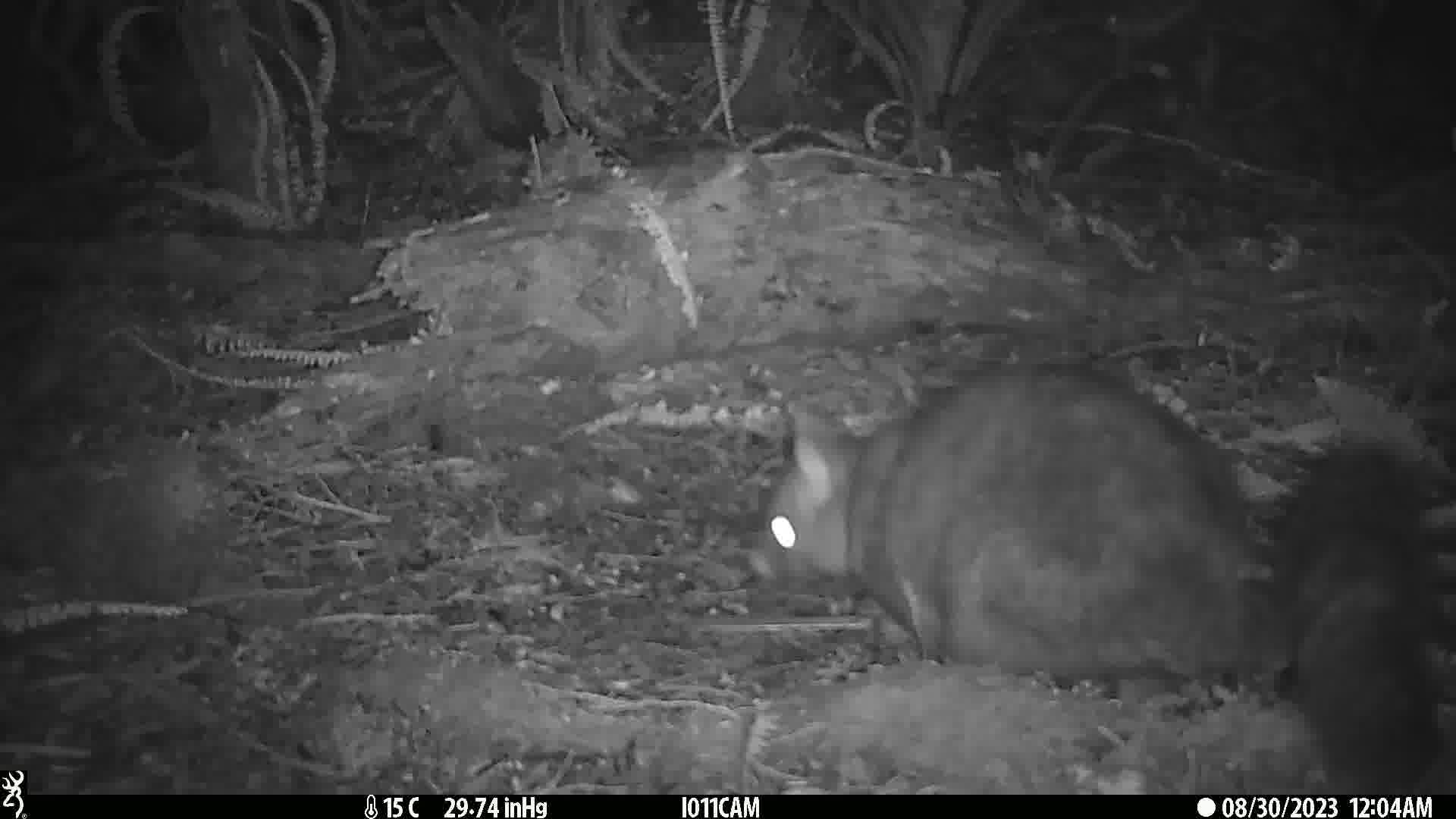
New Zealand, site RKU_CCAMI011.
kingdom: Animalia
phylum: Chordata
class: Mammalia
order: Diprotodontia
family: Phalangeridae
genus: Trichosurus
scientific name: Trichosurus vulpecula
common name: common brushtail possum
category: possum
Possum (common brushtail possum) (Trichosurus vulpecula).